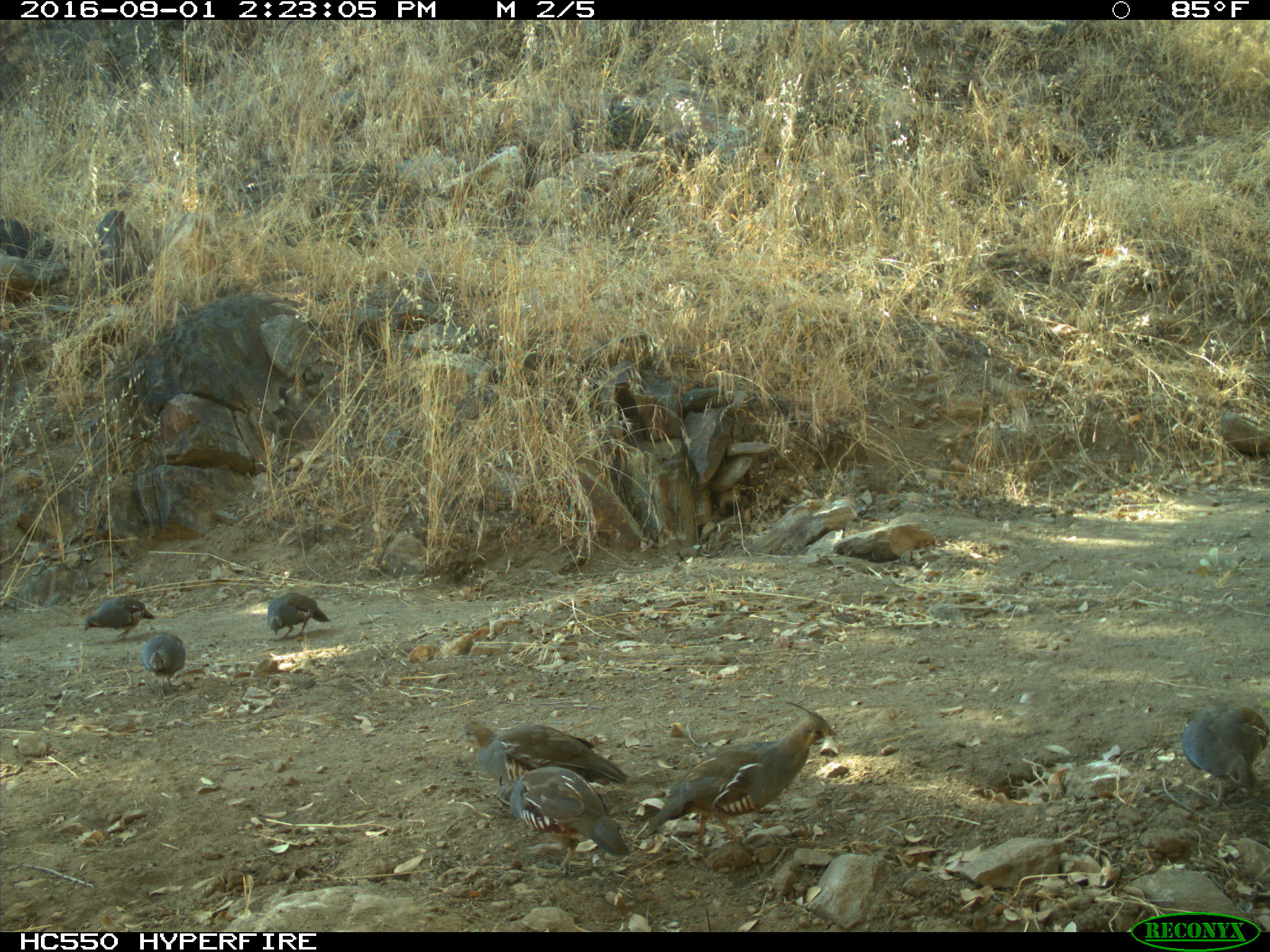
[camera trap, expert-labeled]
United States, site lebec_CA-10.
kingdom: Animalia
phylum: Chordata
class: Aves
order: Galliformes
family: Odontophoridae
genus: Callipepla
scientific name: Callipepla californica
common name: california quail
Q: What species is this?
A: Callipepla californica (california quail).